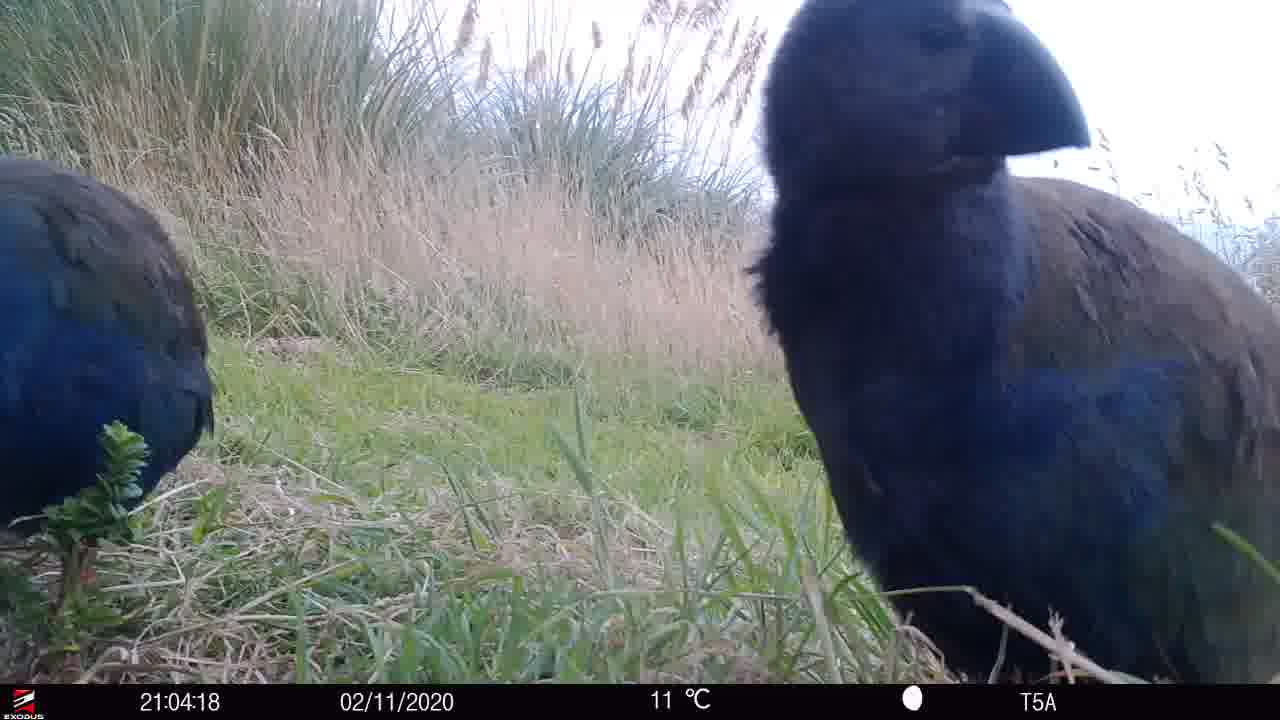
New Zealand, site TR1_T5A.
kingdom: Animalia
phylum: Chordata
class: Aves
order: Gruiformes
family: Rallidae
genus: Porphyrio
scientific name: Porphyrio mantelli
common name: takahe